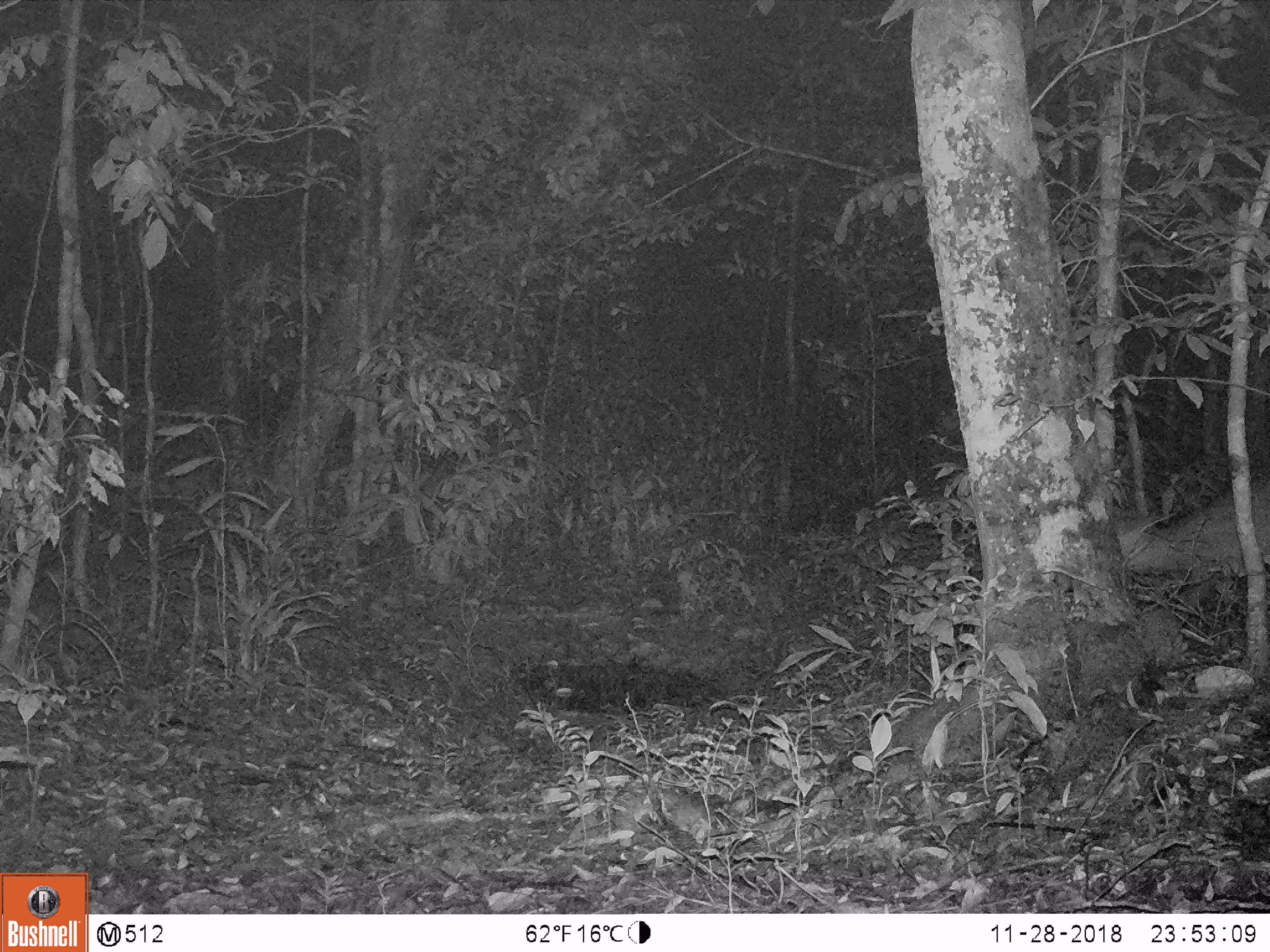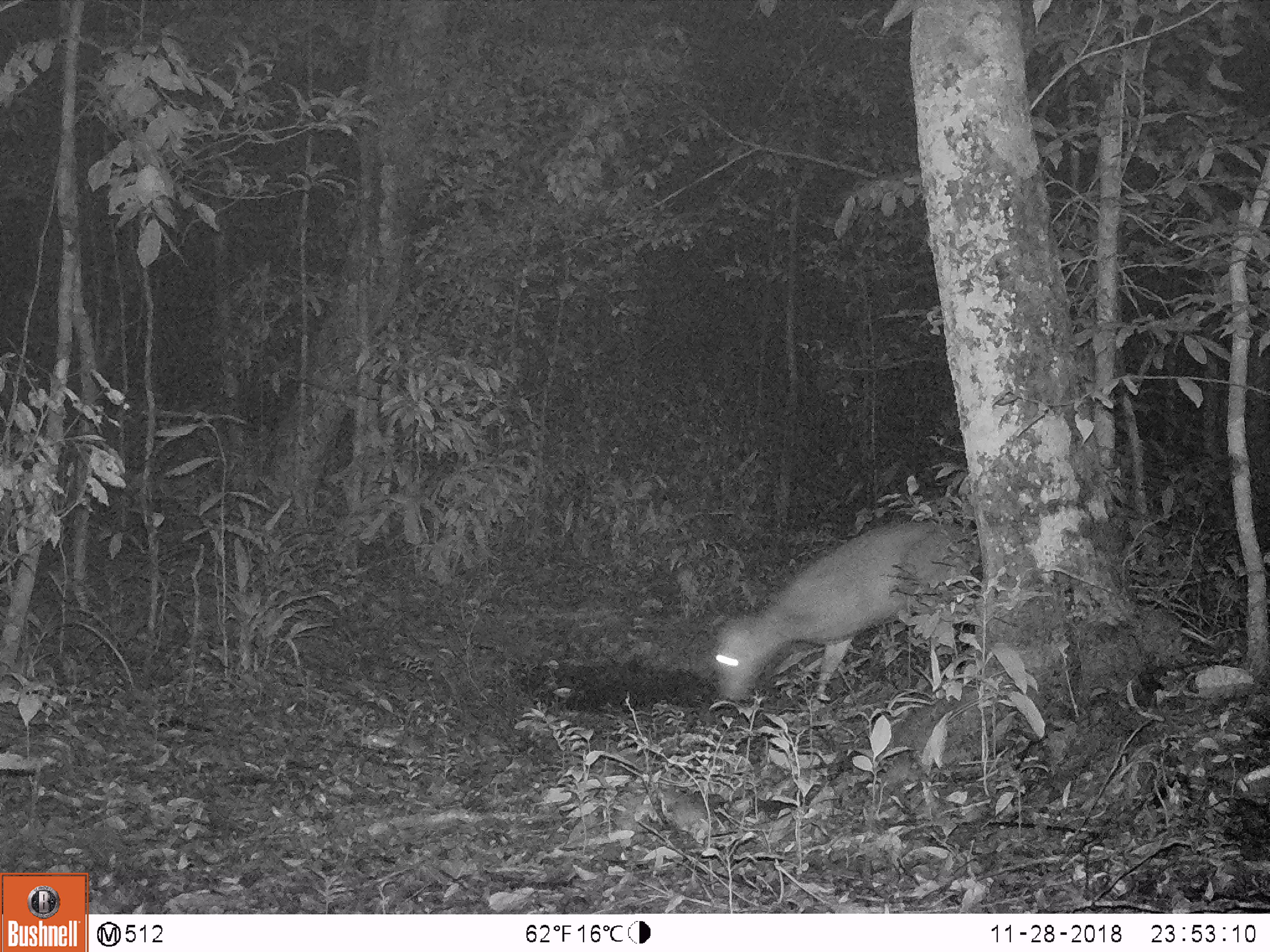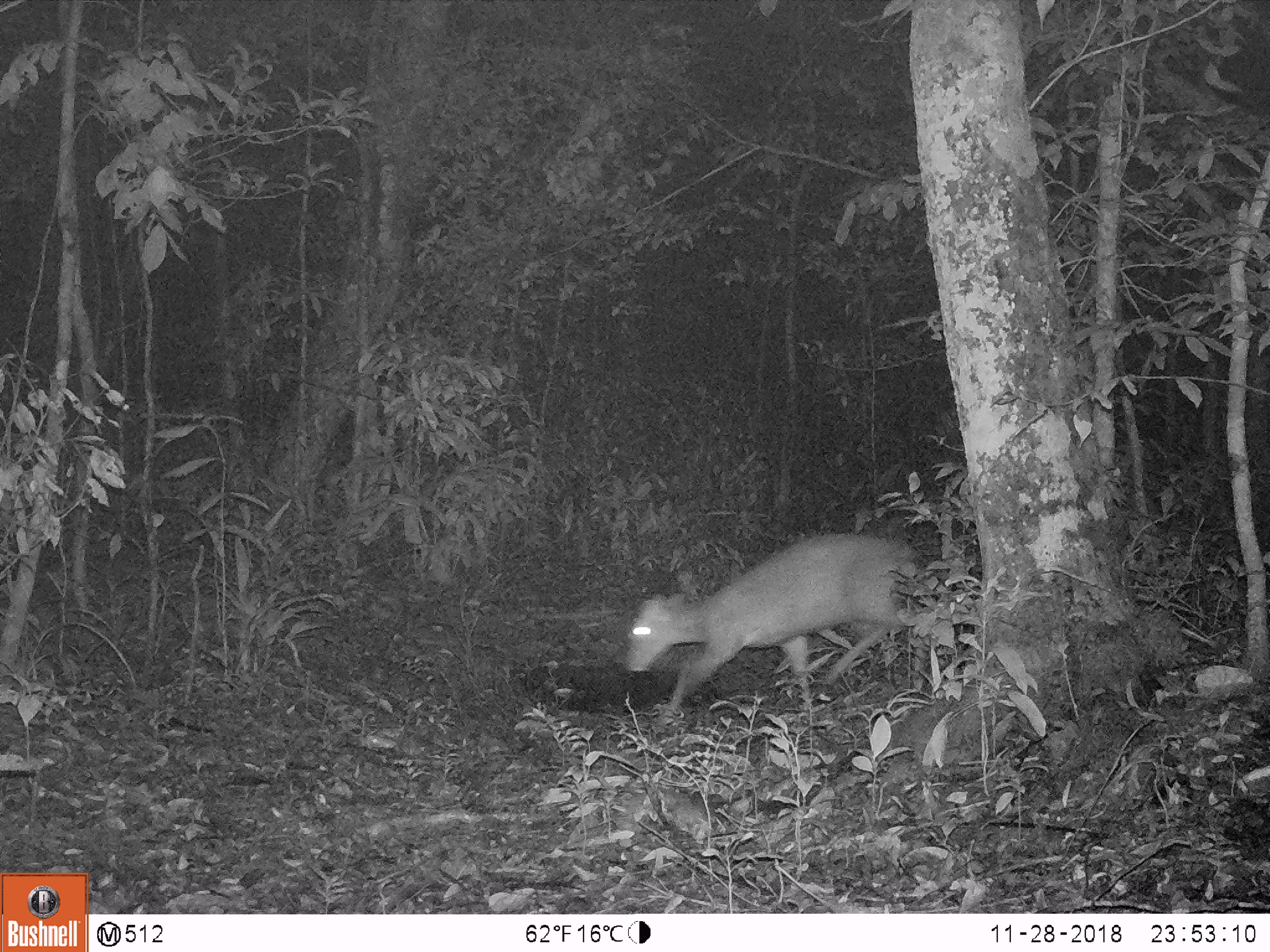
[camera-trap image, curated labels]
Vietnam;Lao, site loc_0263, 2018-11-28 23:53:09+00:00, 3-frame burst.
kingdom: Animalia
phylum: Chordata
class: Mammalia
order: Artiodactyla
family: Cervidae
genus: Muntiacus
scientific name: Muntiacus vuquangensis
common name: large-antlered muntjac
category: large antlered muntjac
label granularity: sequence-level